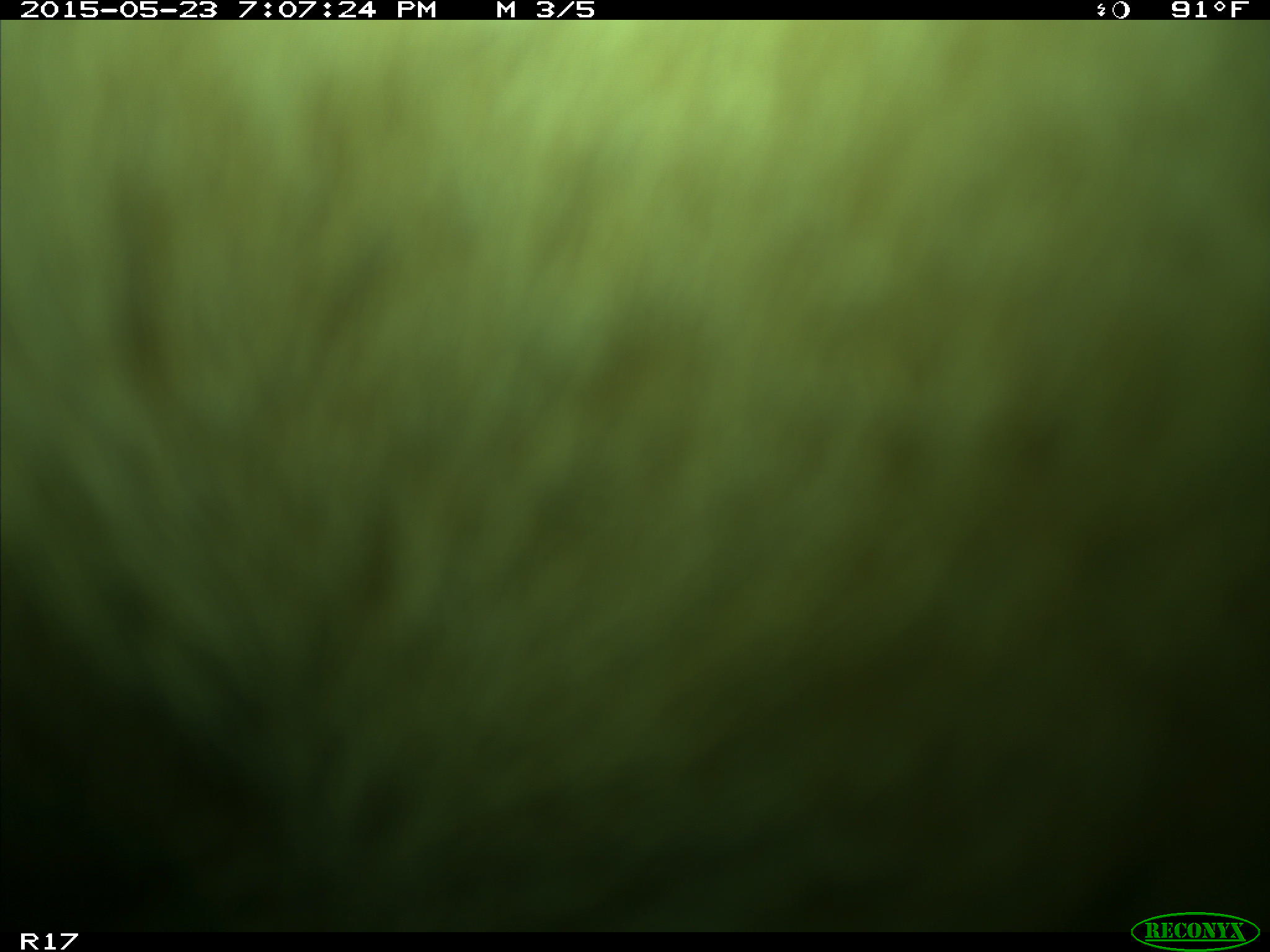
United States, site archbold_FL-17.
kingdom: Animalia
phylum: Chordata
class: Mammalia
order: Artiodactyla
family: Bovidae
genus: Bos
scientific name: Bos taurus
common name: domestic cow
Bos taurus (domestic cow).